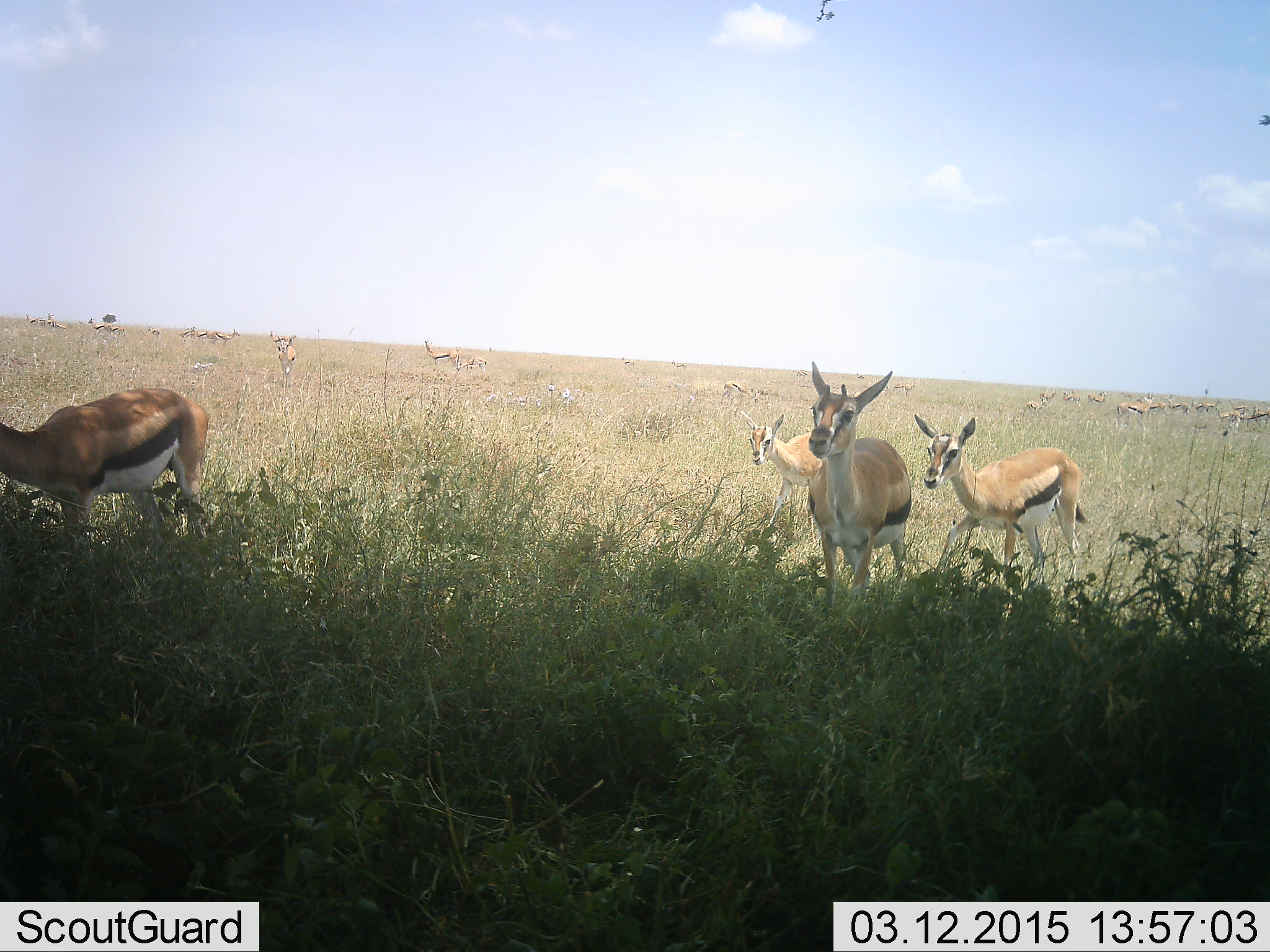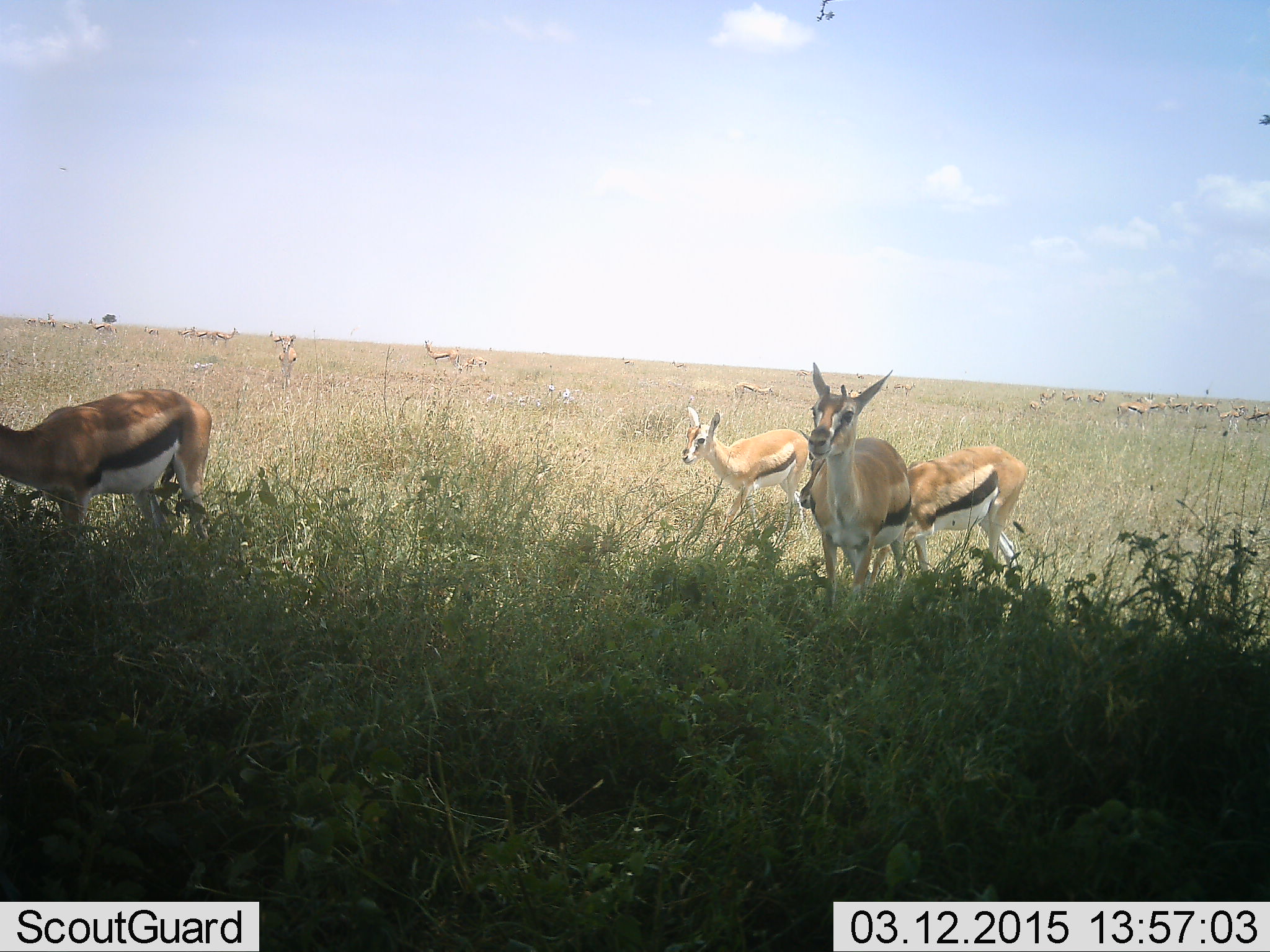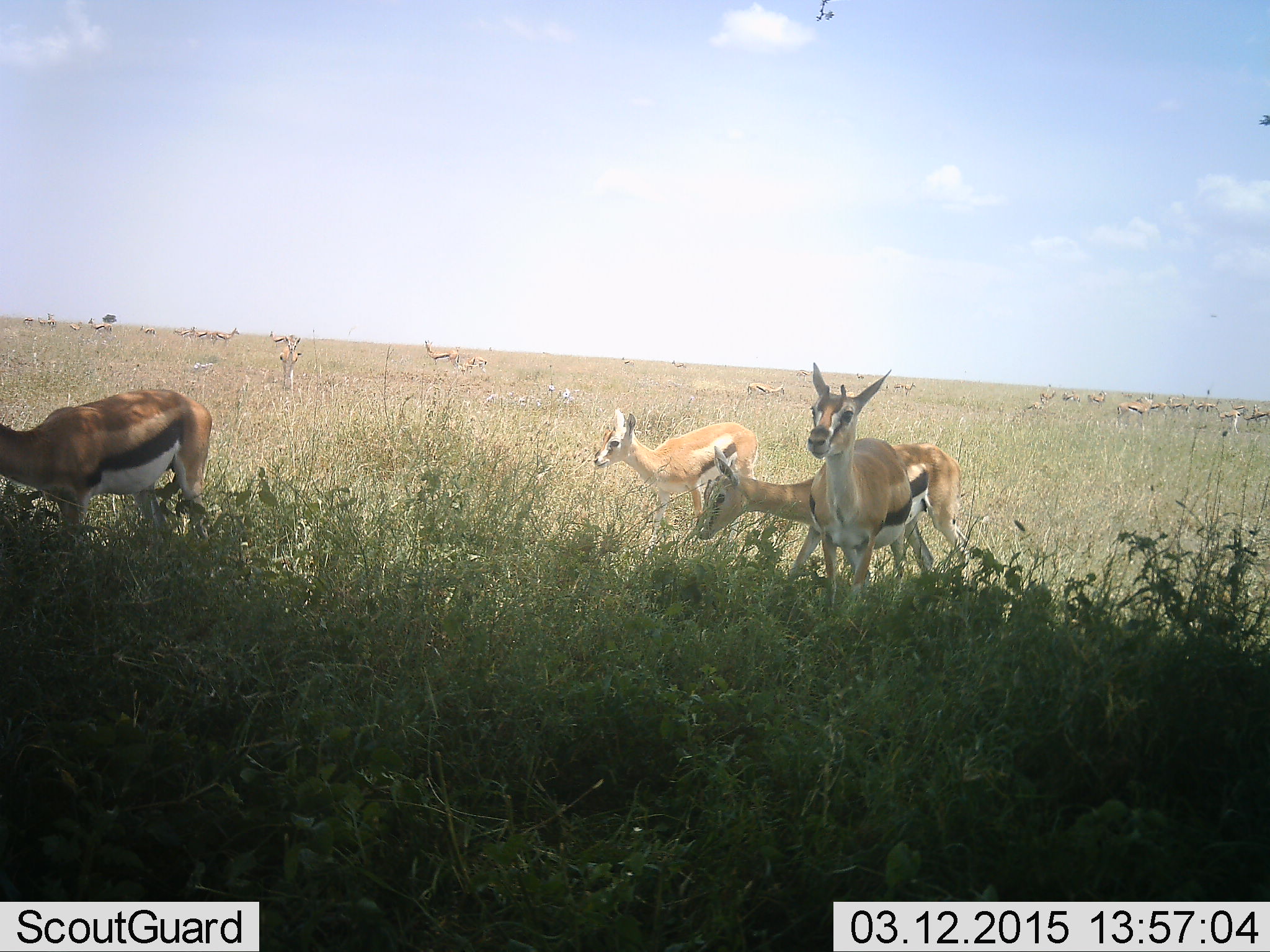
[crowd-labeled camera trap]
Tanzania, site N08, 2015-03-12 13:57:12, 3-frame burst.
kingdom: Animalia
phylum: Chordata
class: Mammalia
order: Artiodactyla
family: Bovidae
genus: Eudorcas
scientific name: Eudorcas thomsonii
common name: thomson's gazelle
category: gazellethomsons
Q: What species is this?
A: Gazellethomsons (thomson's gazelle) (Eudorcas thomsonii).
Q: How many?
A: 11-50.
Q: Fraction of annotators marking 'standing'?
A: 70%.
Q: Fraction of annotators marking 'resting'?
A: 0%.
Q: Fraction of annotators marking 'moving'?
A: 60%.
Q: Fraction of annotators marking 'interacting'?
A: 0%.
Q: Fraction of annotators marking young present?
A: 10%.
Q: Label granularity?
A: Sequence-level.